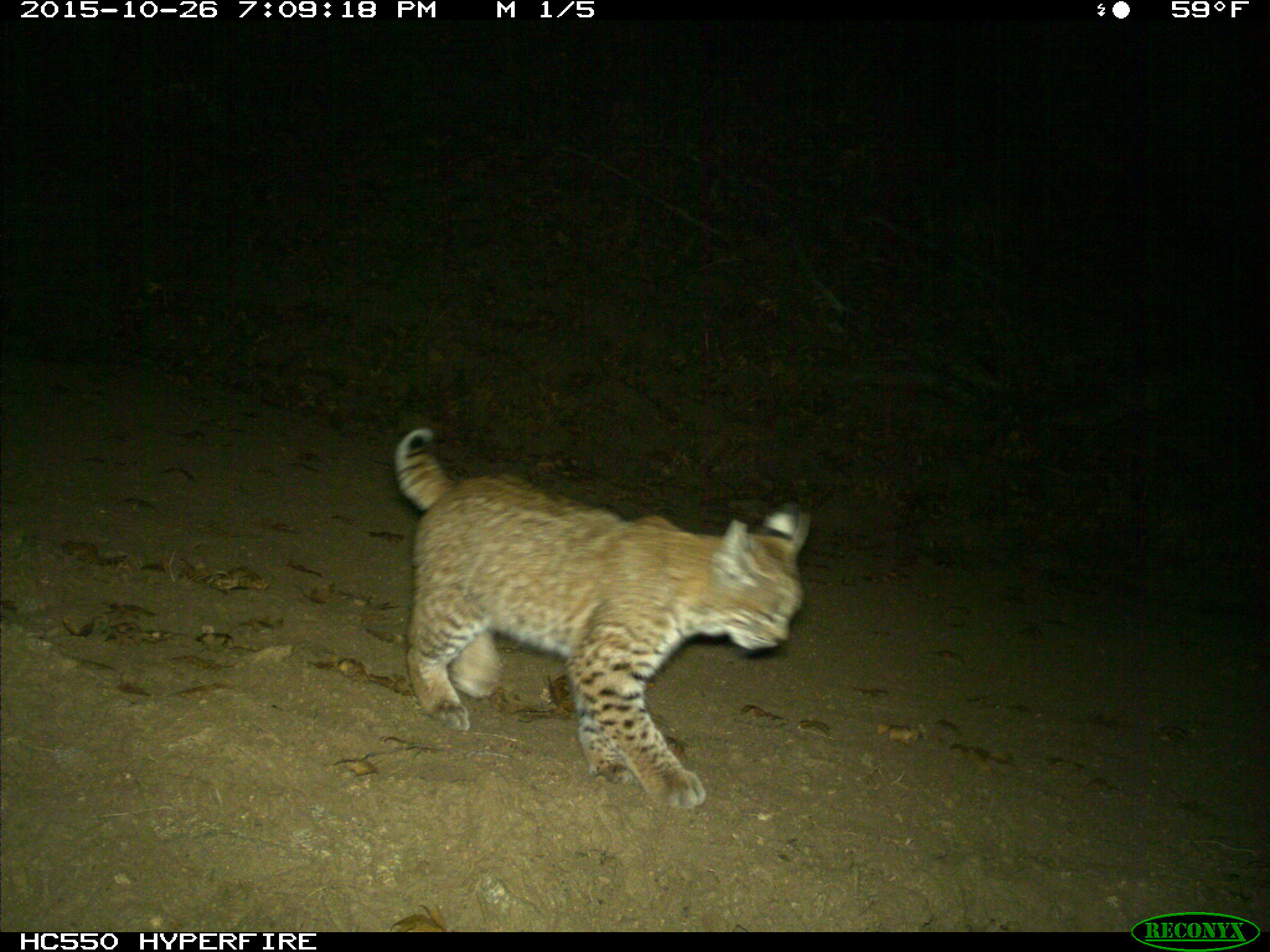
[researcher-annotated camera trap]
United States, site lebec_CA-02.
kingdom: Animalia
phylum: Chordata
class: Mammalia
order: Carnivora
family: Felidae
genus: Lynx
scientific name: Lynx rufus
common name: bobcat